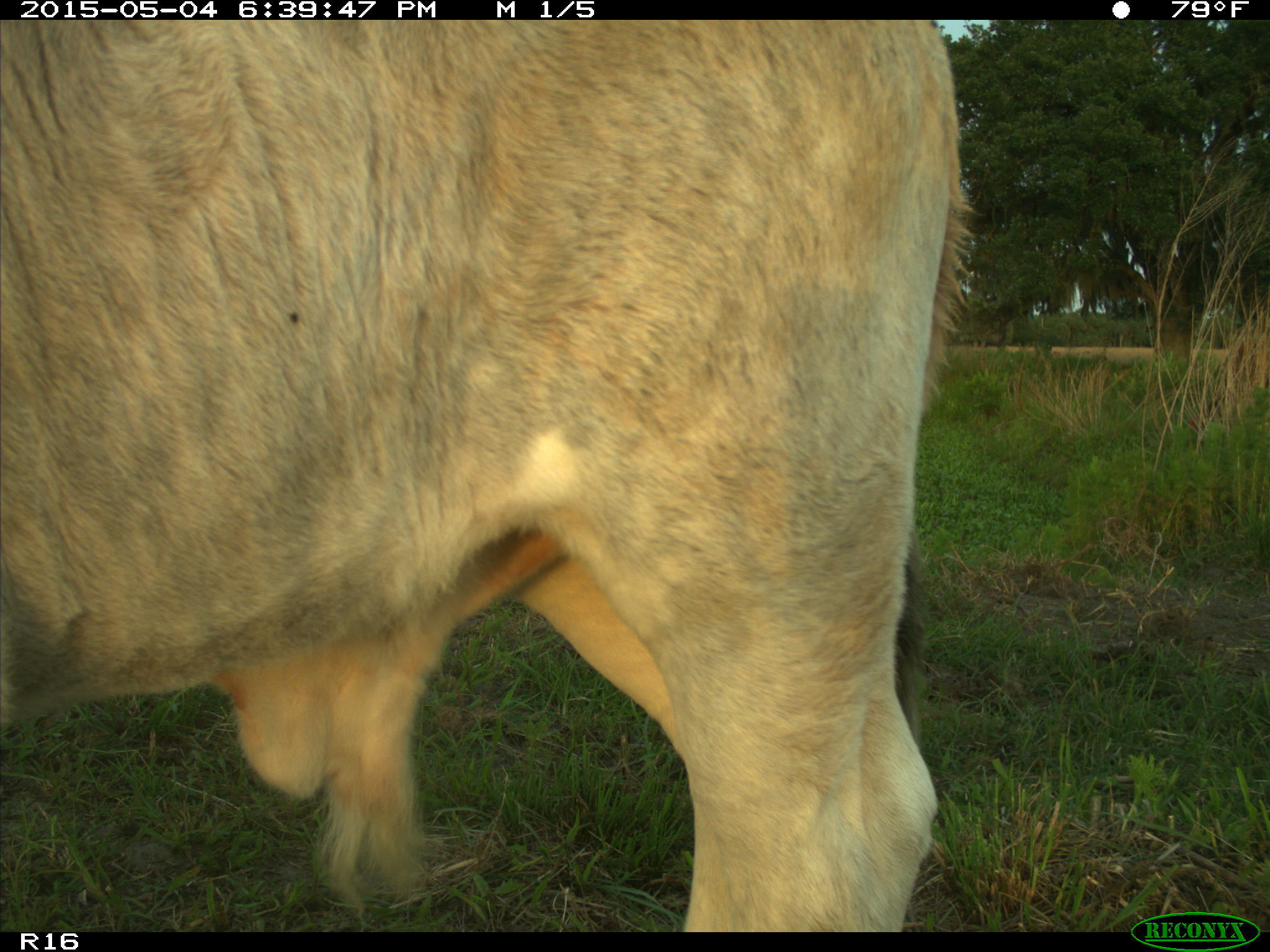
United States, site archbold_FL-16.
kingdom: Animalia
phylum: Chordata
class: Mammalia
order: Artiodactyla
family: Bovidae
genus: Bos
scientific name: Bos taurus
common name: domestic cow